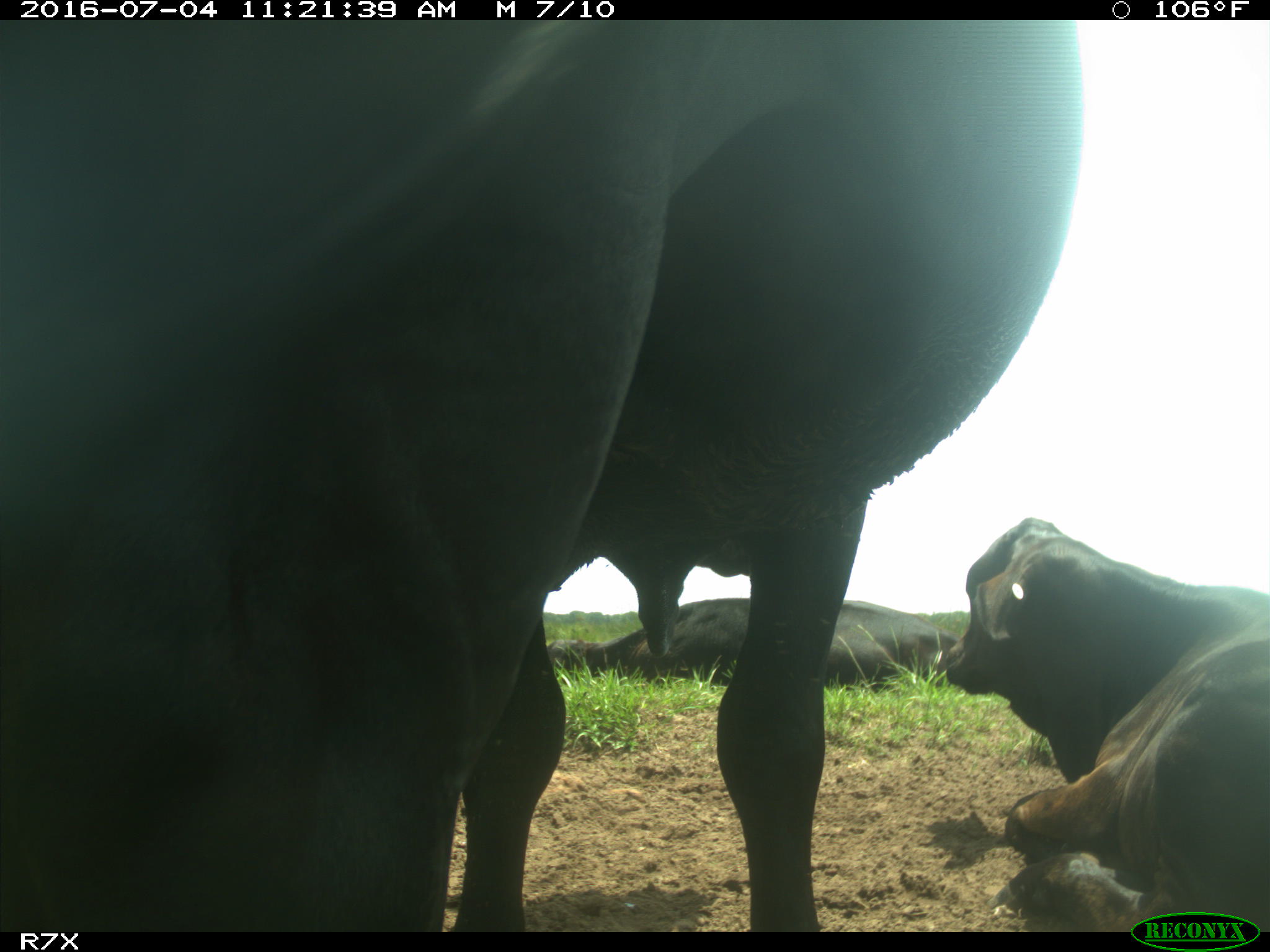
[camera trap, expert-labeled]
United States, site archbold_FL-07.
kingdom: Animalia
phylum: Chordata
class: Mammalia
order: Artiodactyla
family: Bovidae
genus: Bos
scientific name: Bos taurus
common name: domestic cow